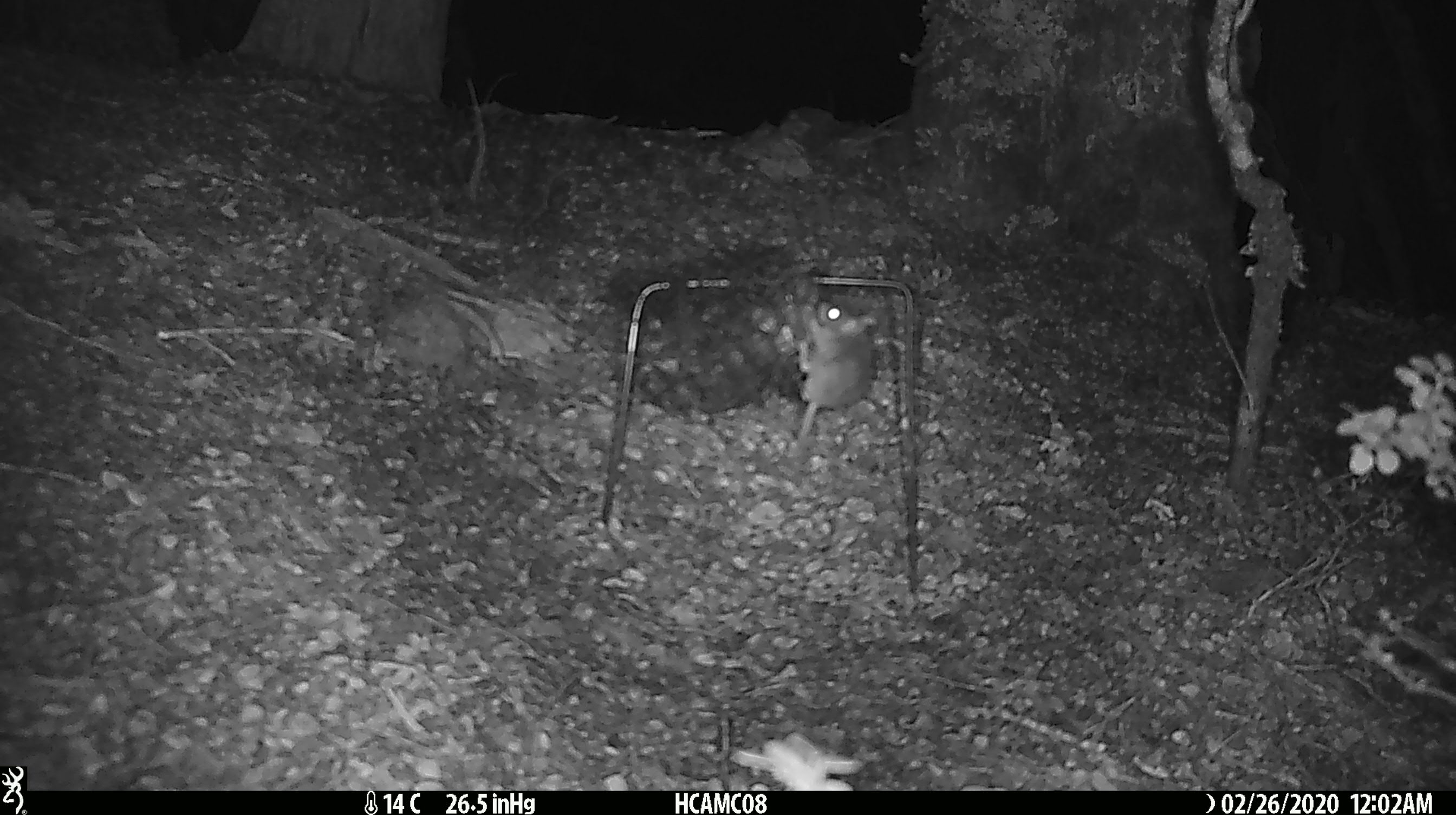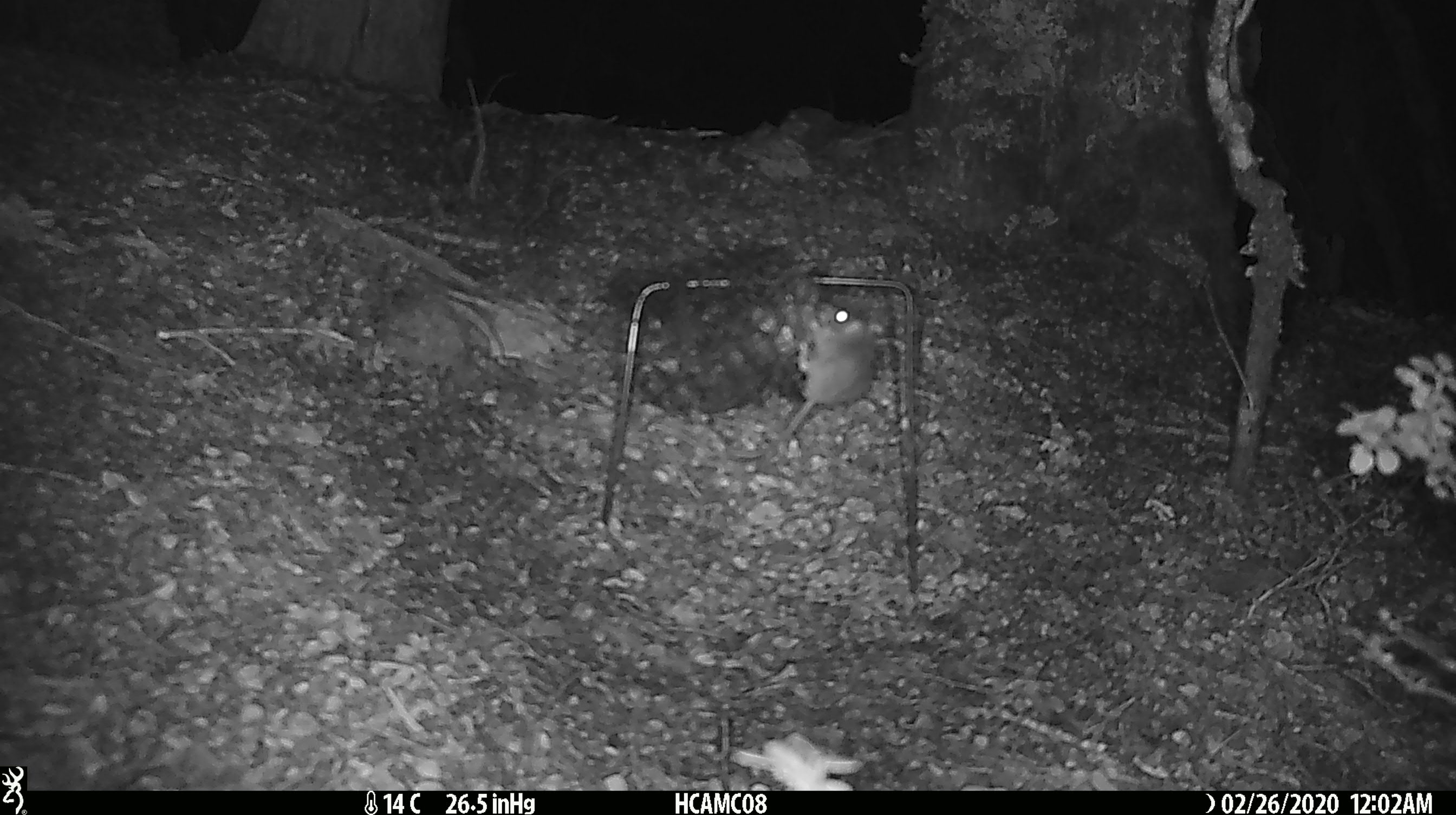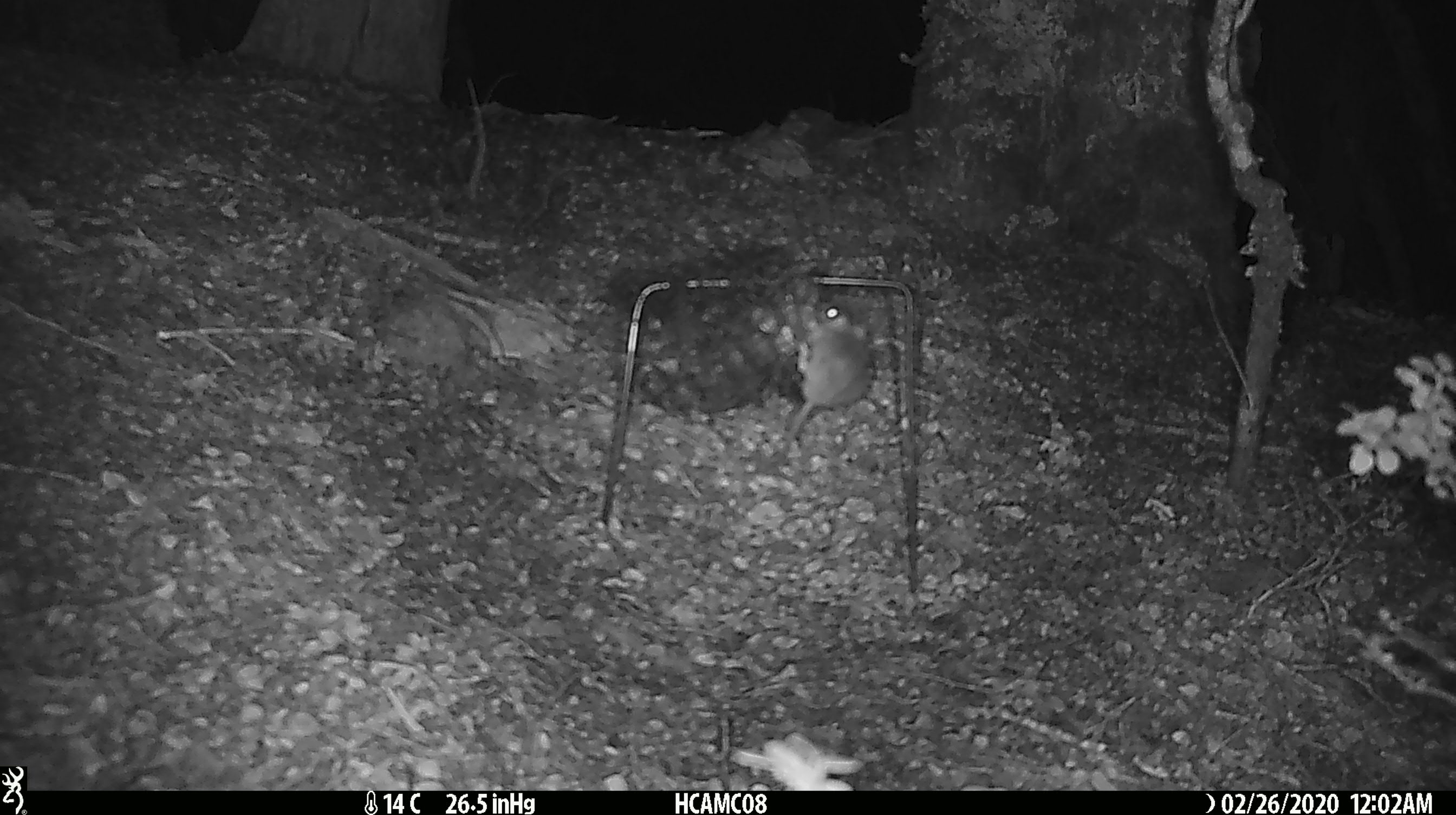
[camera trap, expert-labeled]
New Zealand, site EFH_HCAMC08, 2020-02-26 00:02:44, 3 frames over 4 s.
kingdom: Animalia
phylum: Chordata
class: Mammalia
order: Rodentia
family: Muridae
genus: Mus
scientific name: Mus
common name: mouse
Mouse (Mus).